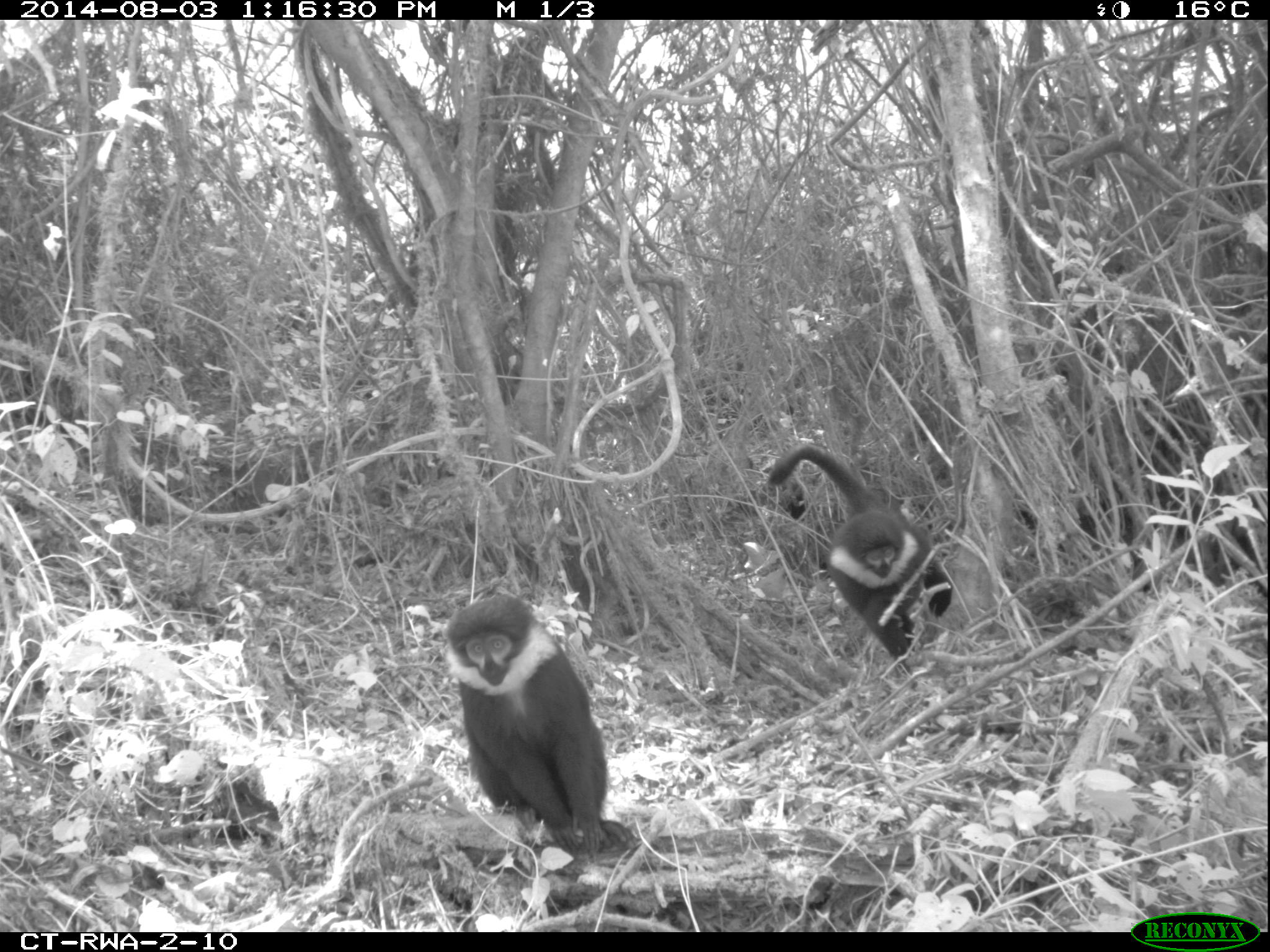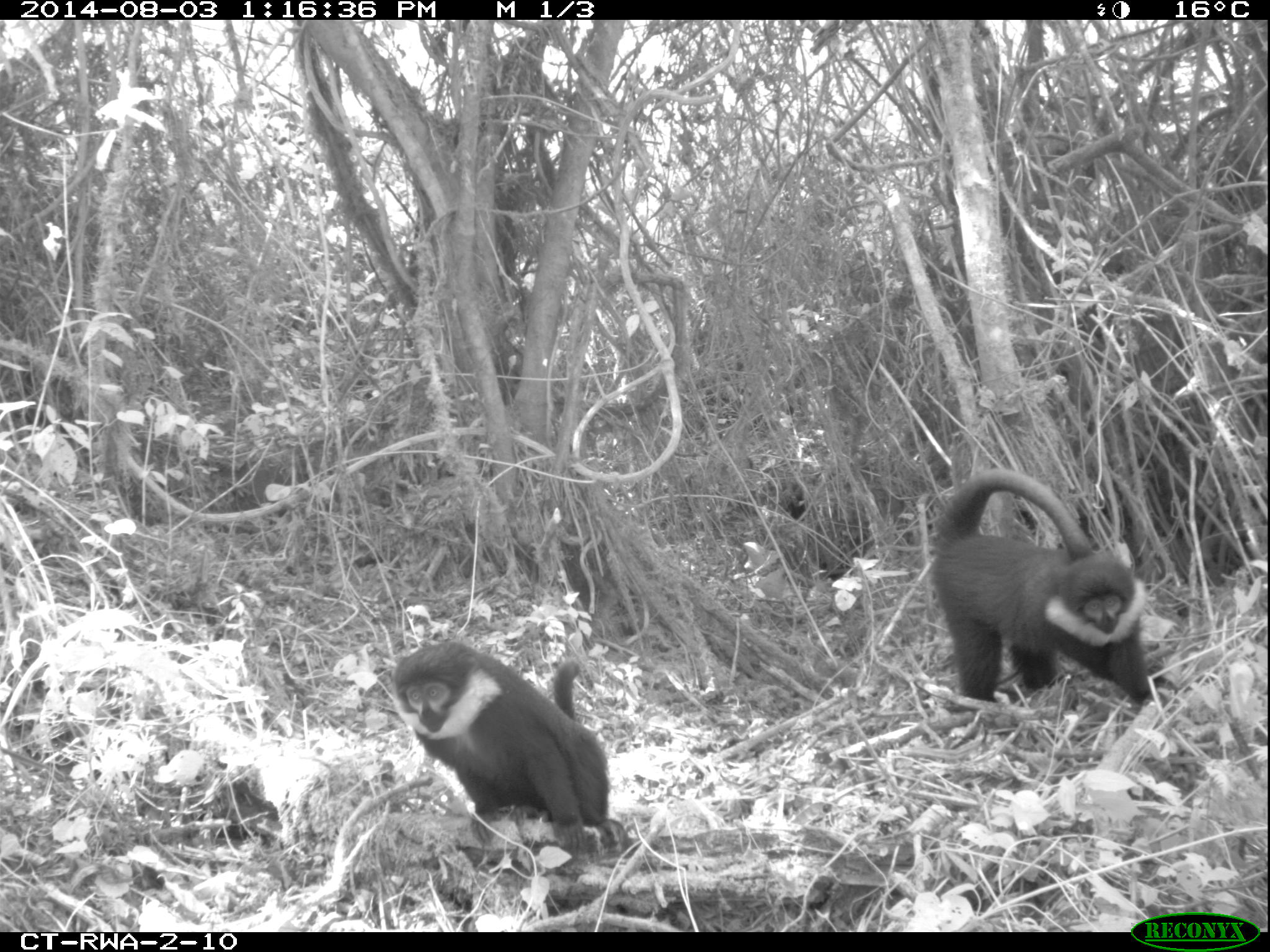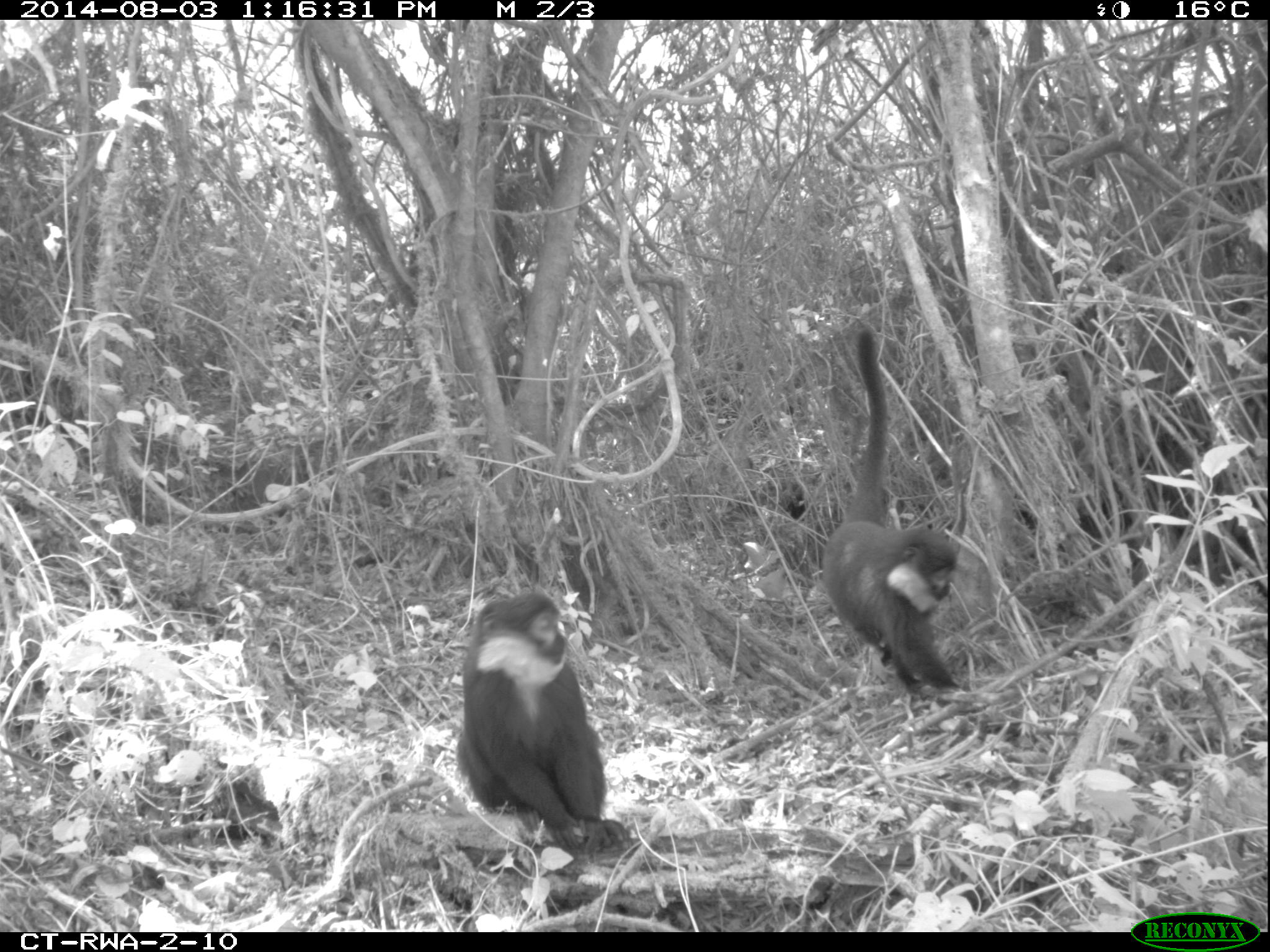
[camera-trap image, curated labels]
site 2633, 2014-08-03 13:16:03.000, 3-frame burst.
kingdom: Animalia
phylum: Chordata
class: Mammalia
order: Primates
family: Cercopithecidae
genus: Allochrocebus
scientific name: Allochrocebus lhoesti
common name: l'hoest's monkey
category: cercopithecus lhoesti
Cercopithecus lhoesti (l'hoest's monkey) (Allochrocebus lhoesti), count 2.